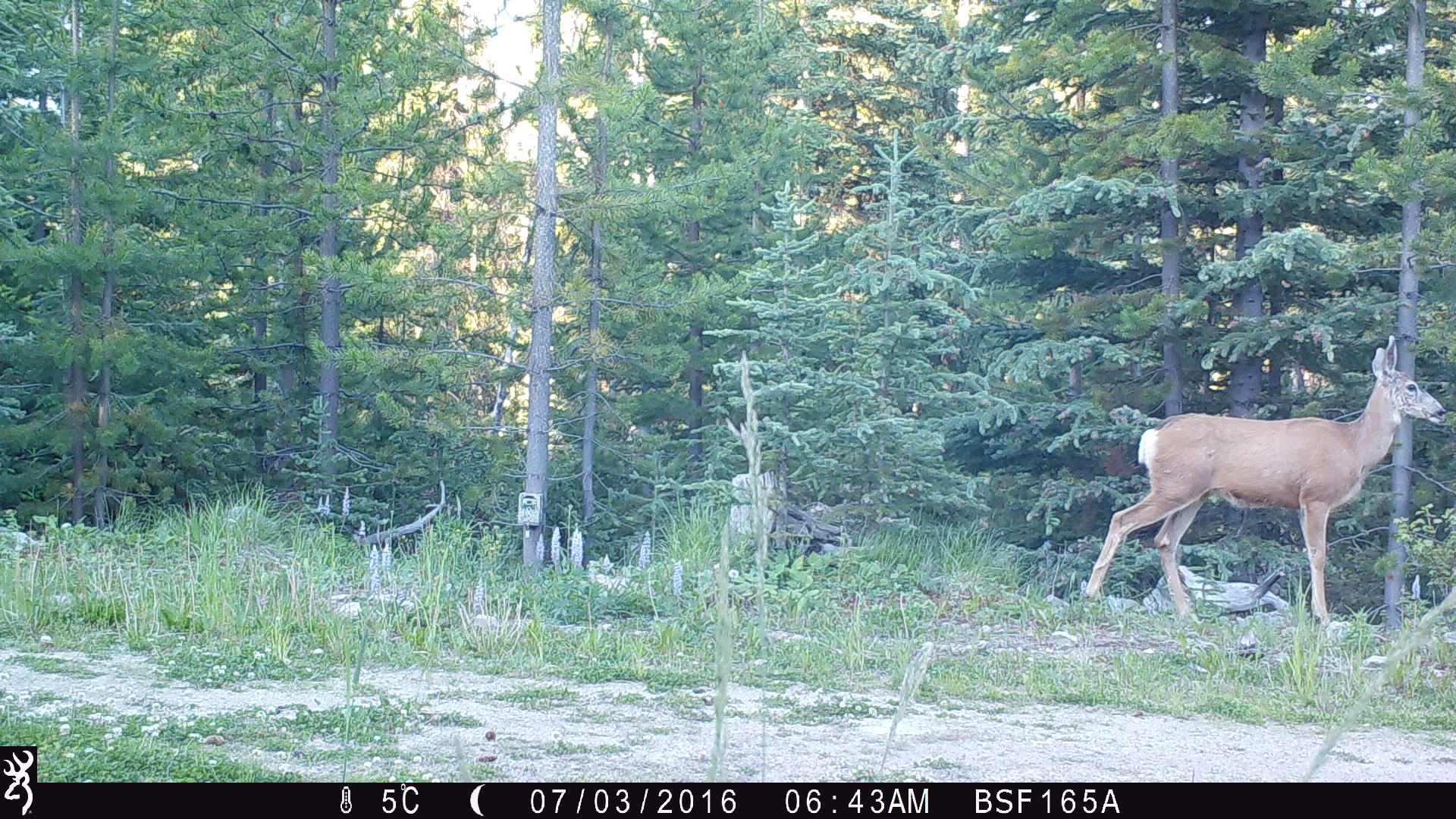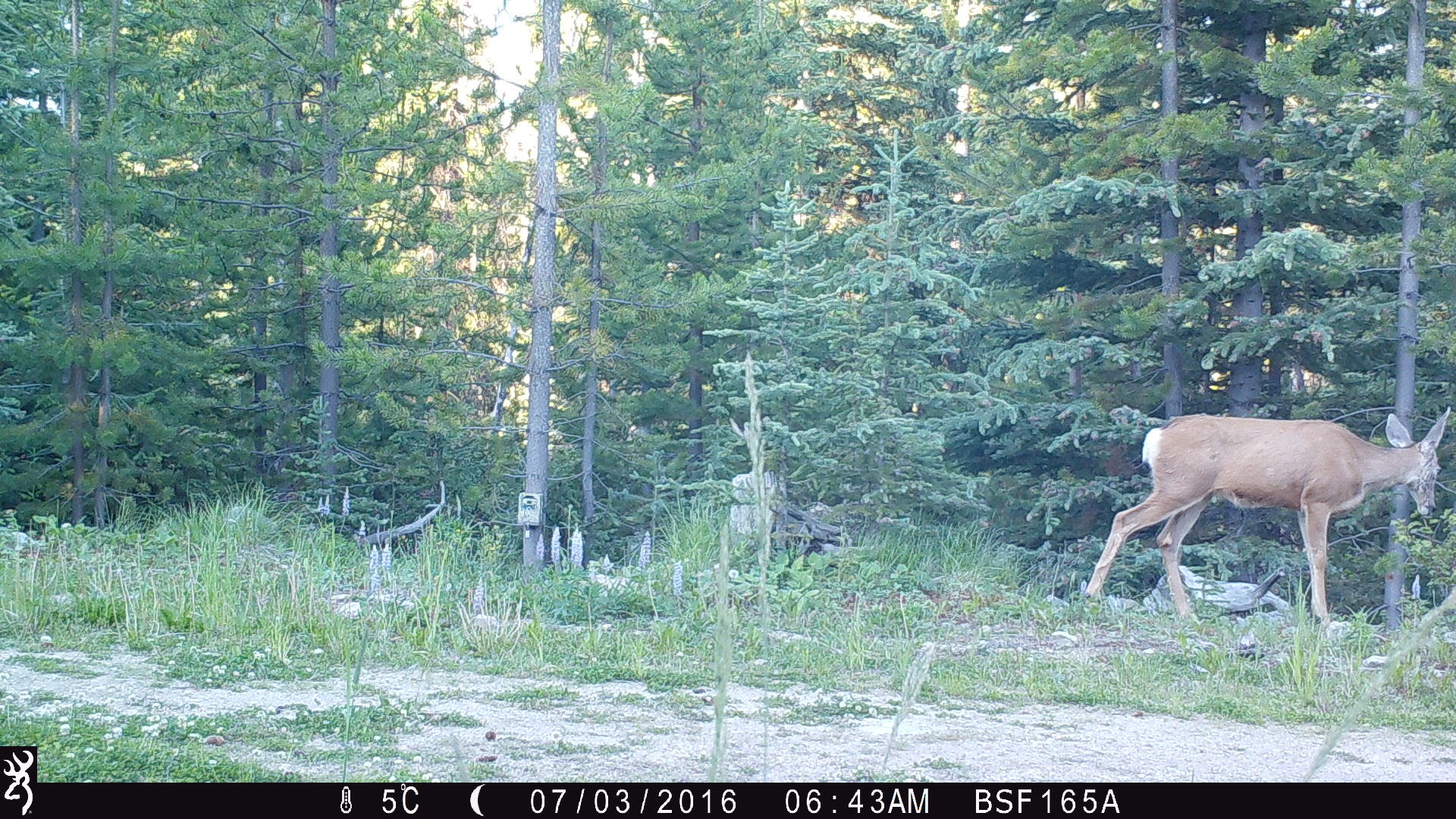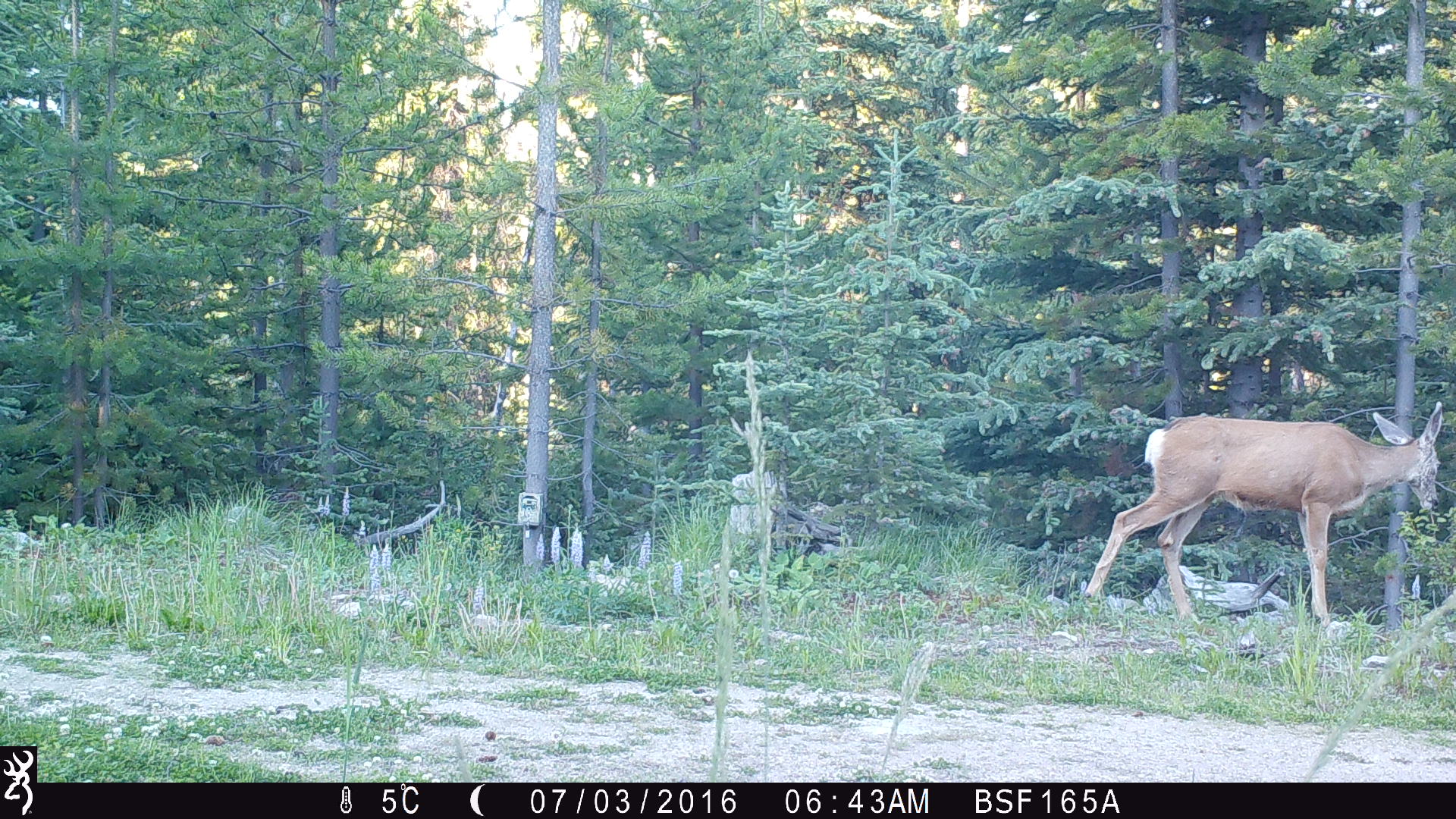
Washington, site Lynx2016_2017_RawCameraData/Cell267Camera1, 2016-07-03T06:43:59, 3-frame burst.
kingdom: Animalia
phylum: Chordata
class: Mammalia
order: Artiodactyla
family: Cervidae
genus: Odocoileus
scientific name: Odocoileus hemionus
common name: mule deer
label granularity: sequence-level